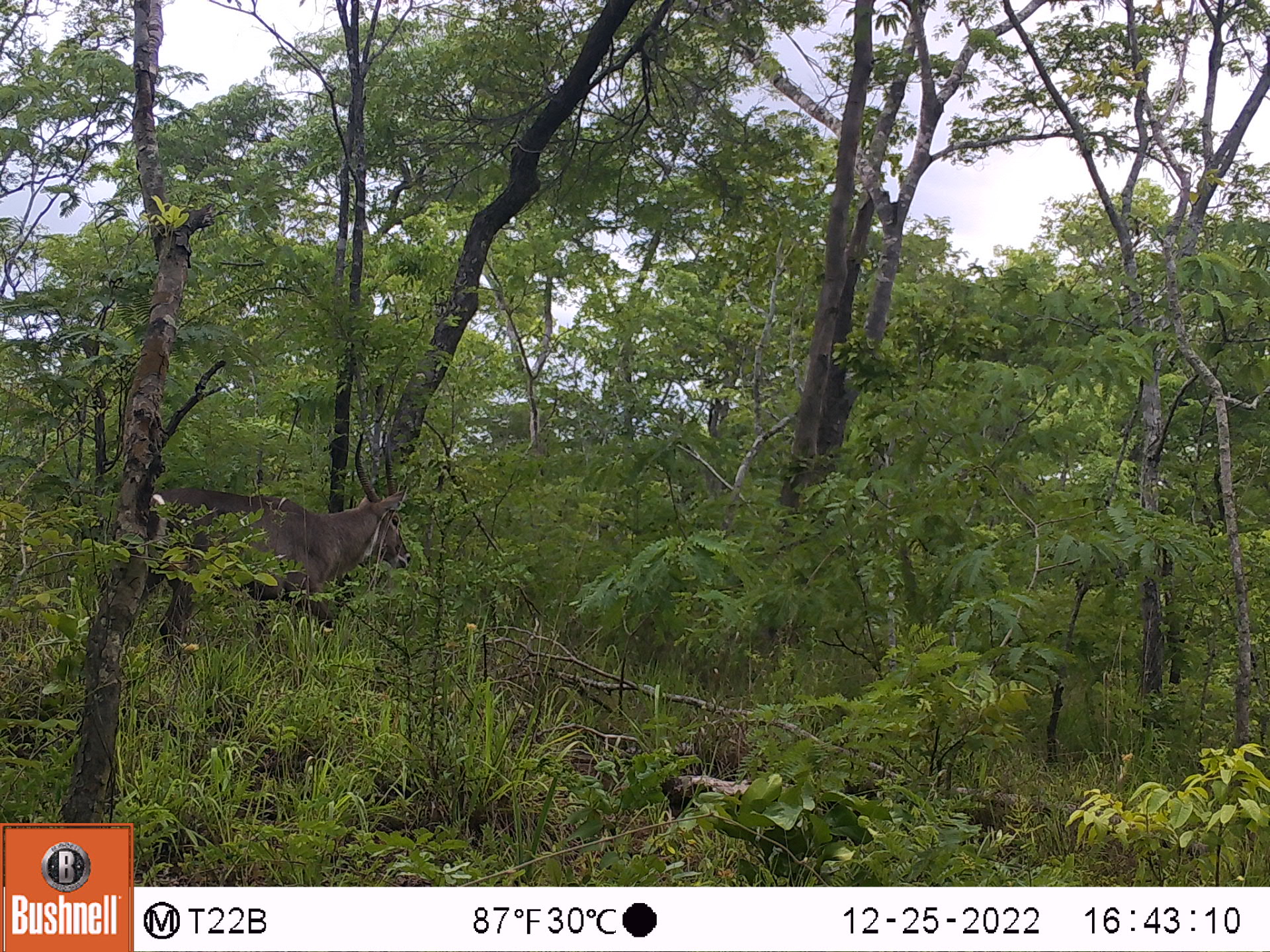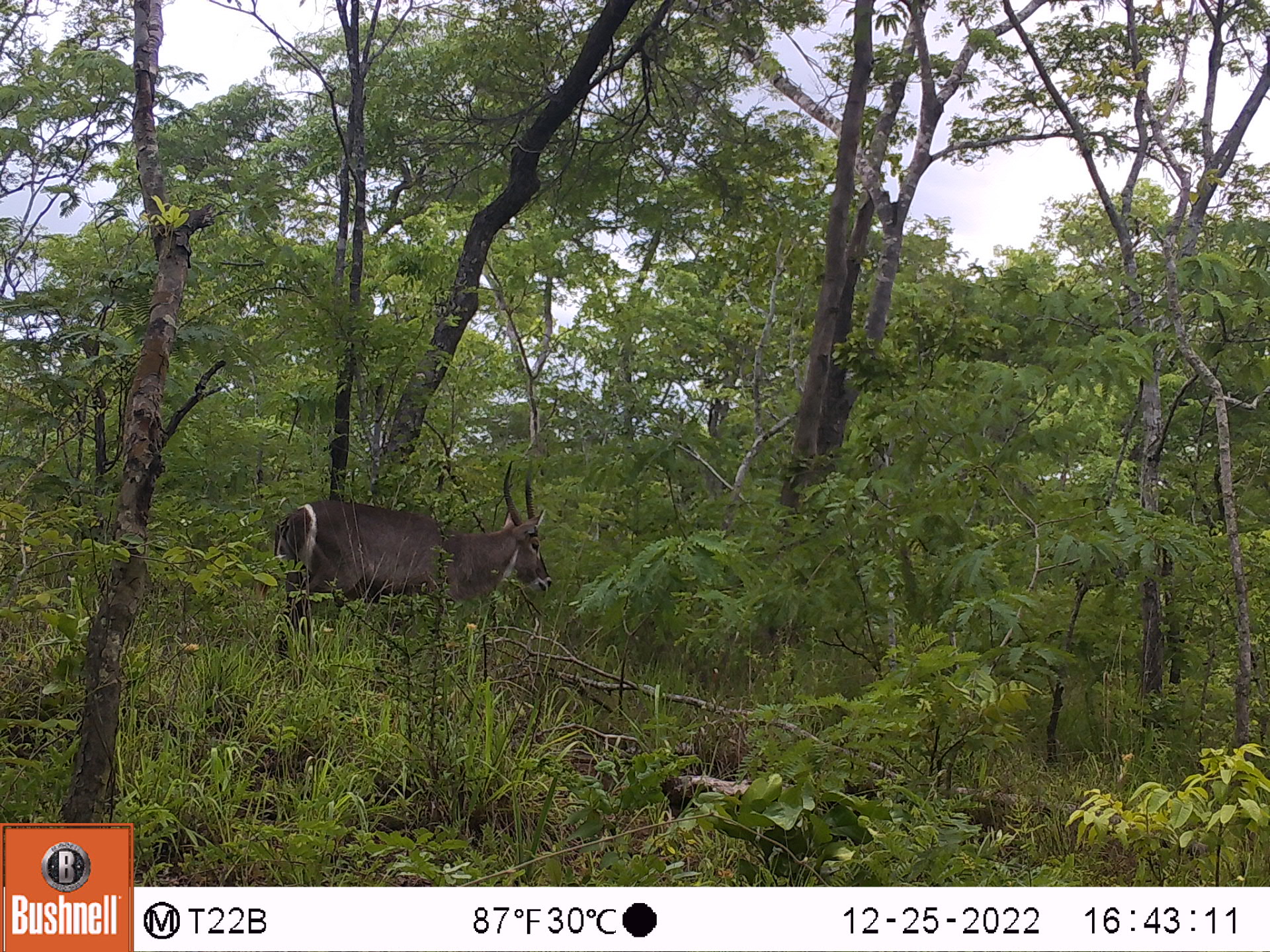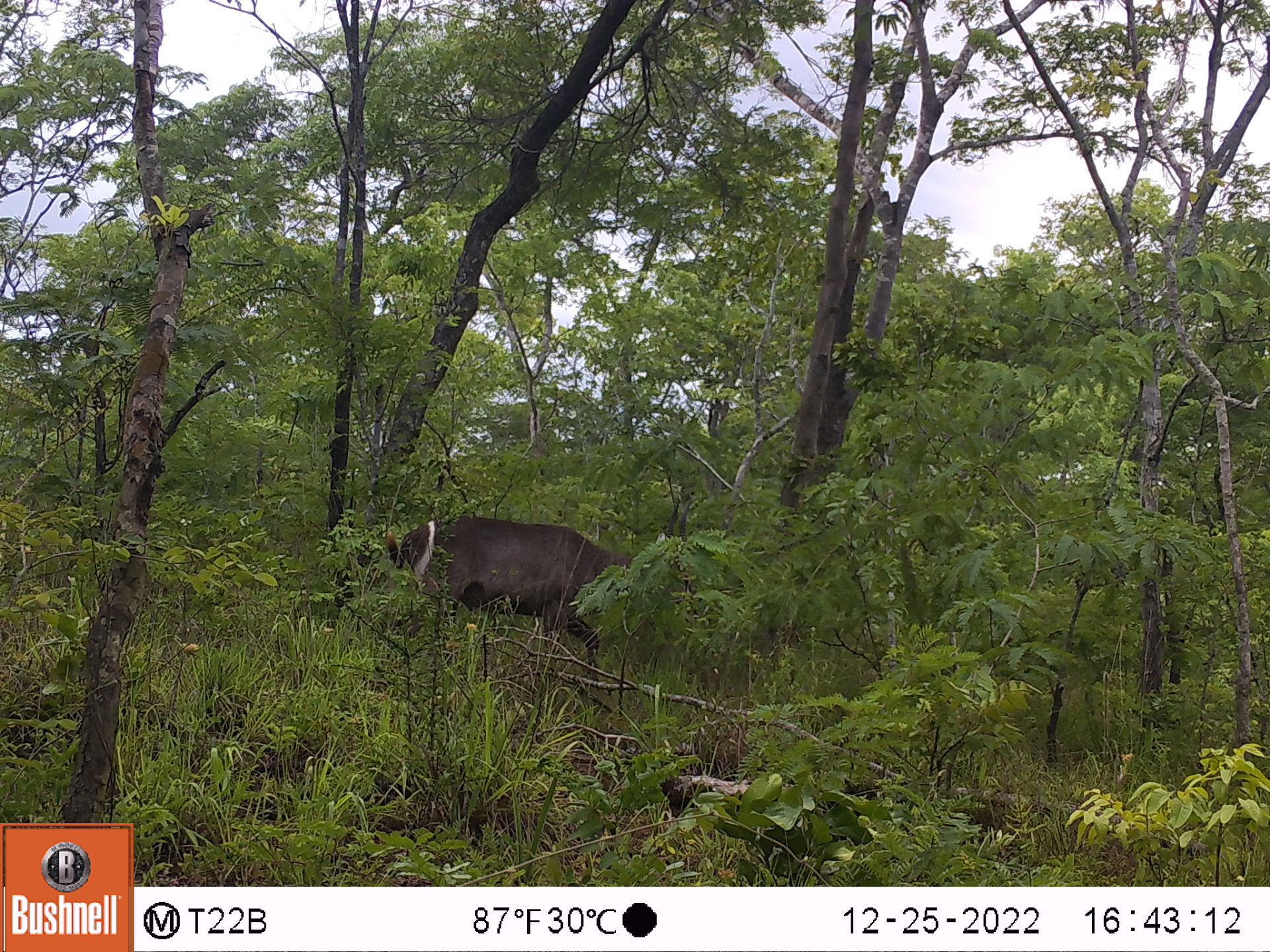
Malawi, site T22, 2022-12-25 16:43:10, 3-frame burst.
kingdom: Animalia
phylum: Chordata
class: Mammalia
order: Artiodactyla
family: Bovidae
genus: Kobus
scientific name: Kobus ellipsiprymnus ellipsiprymnus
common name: common waterbuck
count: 1